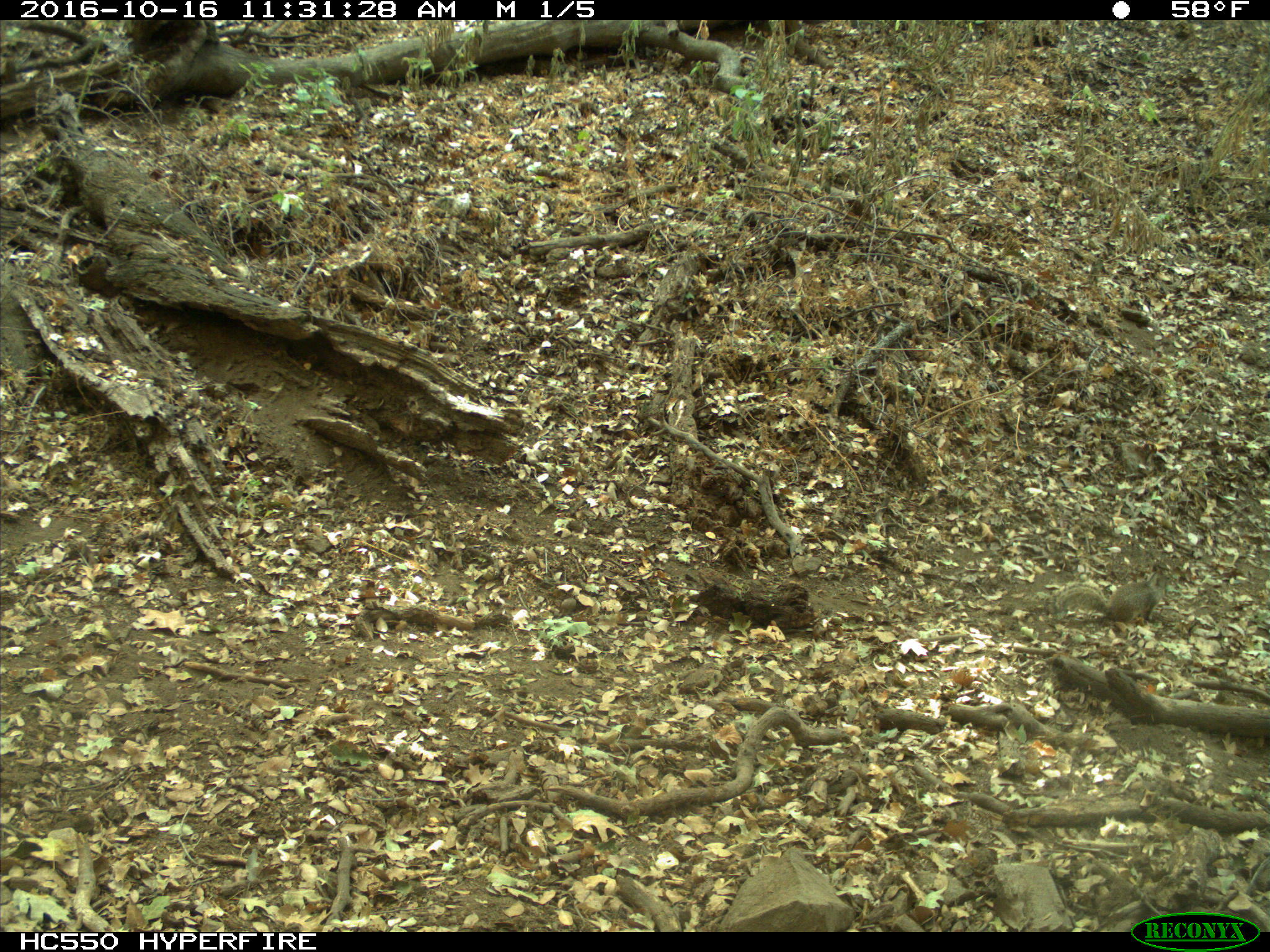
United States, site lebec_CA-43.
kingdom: Animalia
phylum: Chordata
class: Mammalia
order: Rodentia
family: Sciuridae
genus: Otospermophilus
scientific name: Otospermophilus beecheyi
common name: california ground squirrel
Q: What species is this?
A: Otospermophilus beecheyi (california ground squirrel).